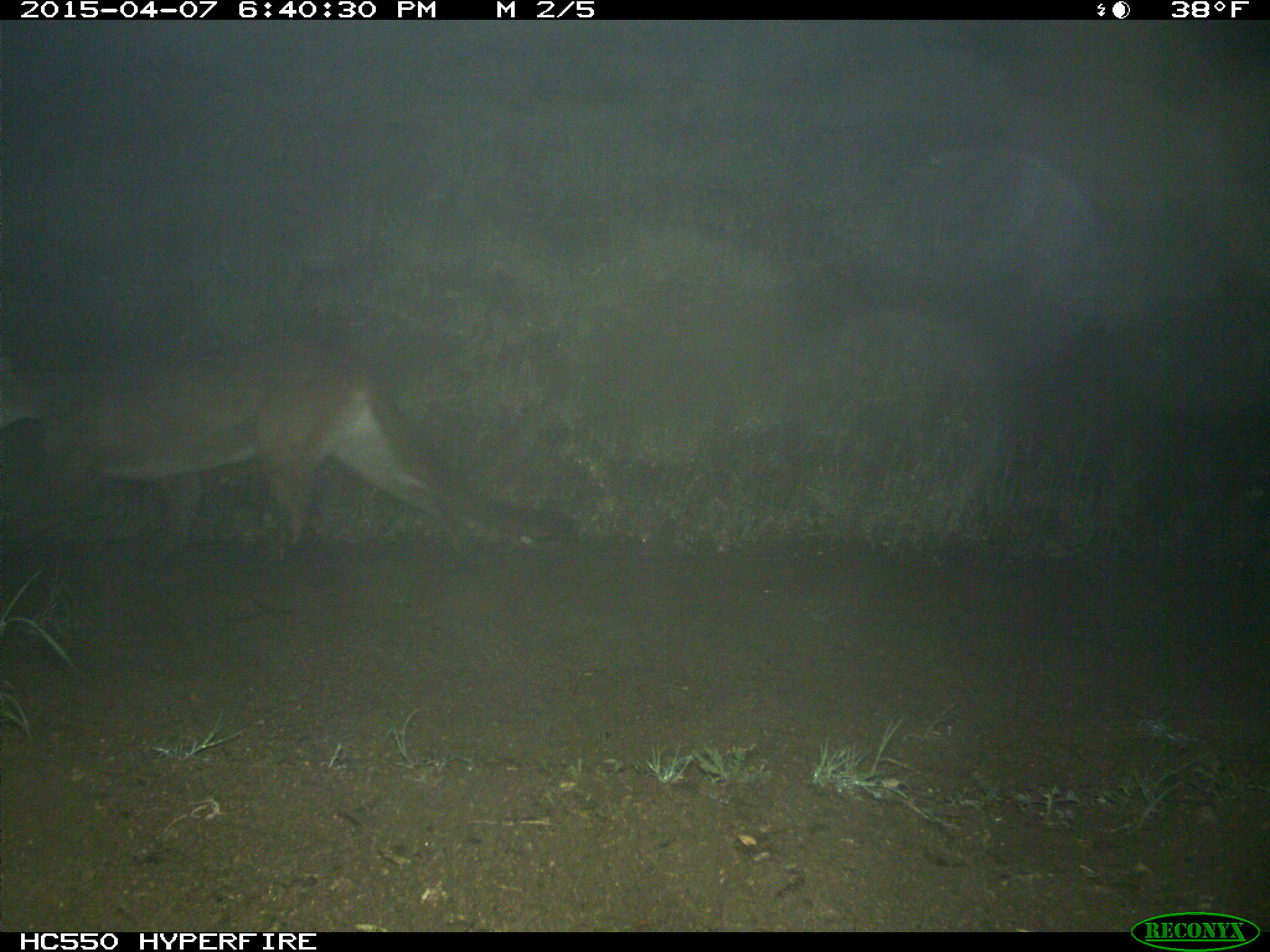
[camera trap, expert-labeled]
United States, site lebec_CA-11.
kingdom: Animalia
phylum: Chordata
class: Mammalia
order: Carnivora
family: Felidae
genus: Puma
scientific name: Puma concolor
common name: mountain lion